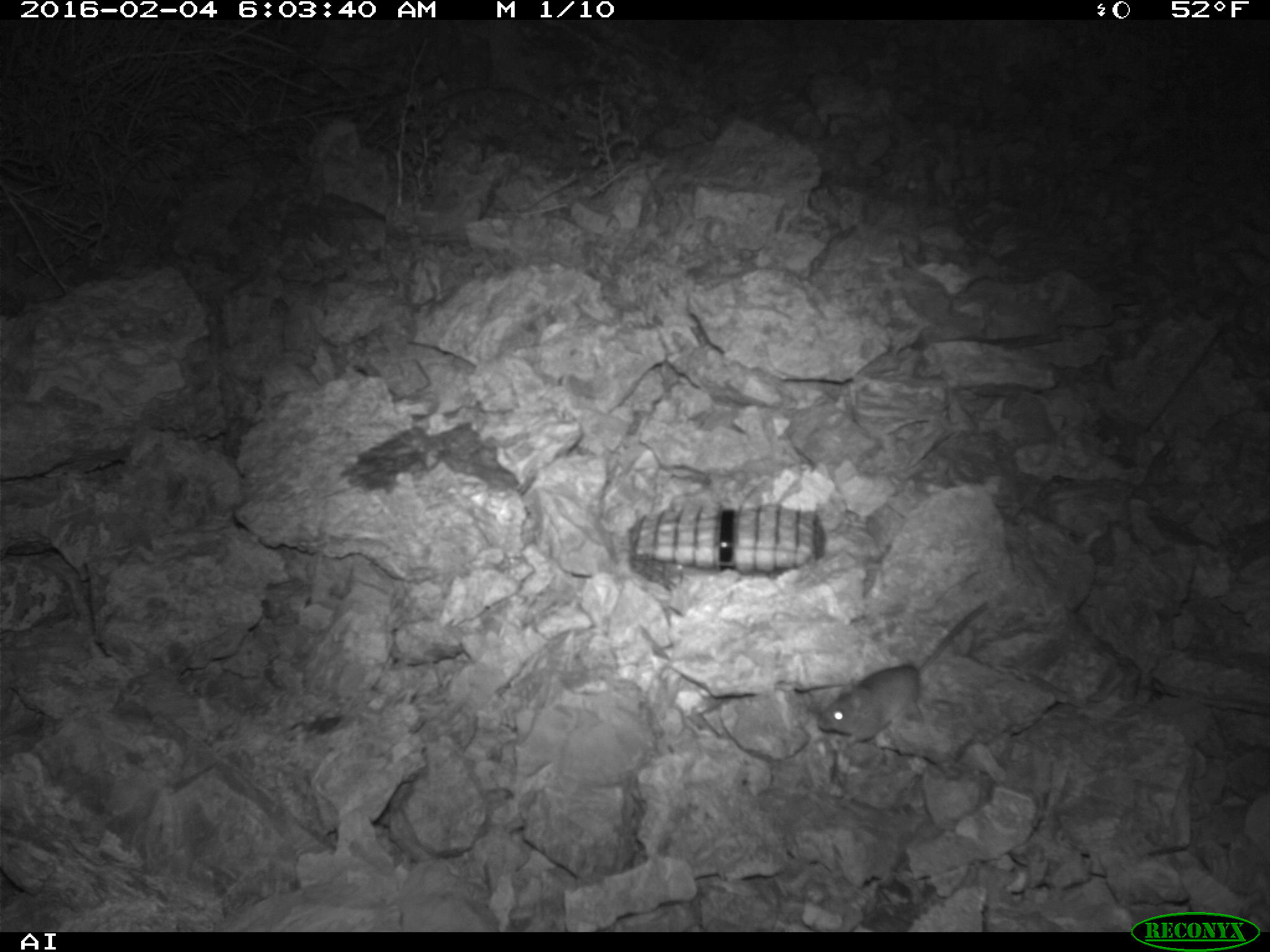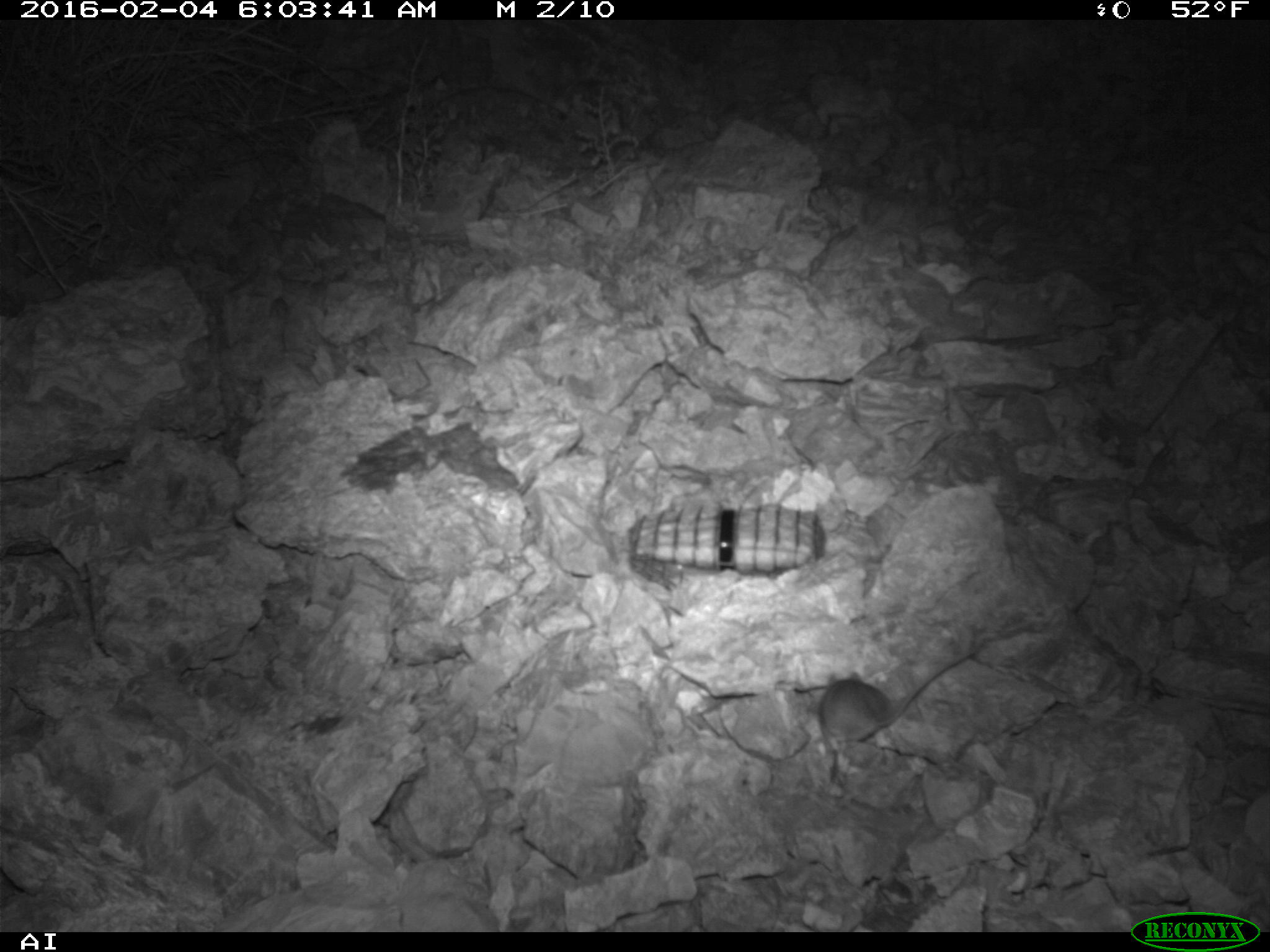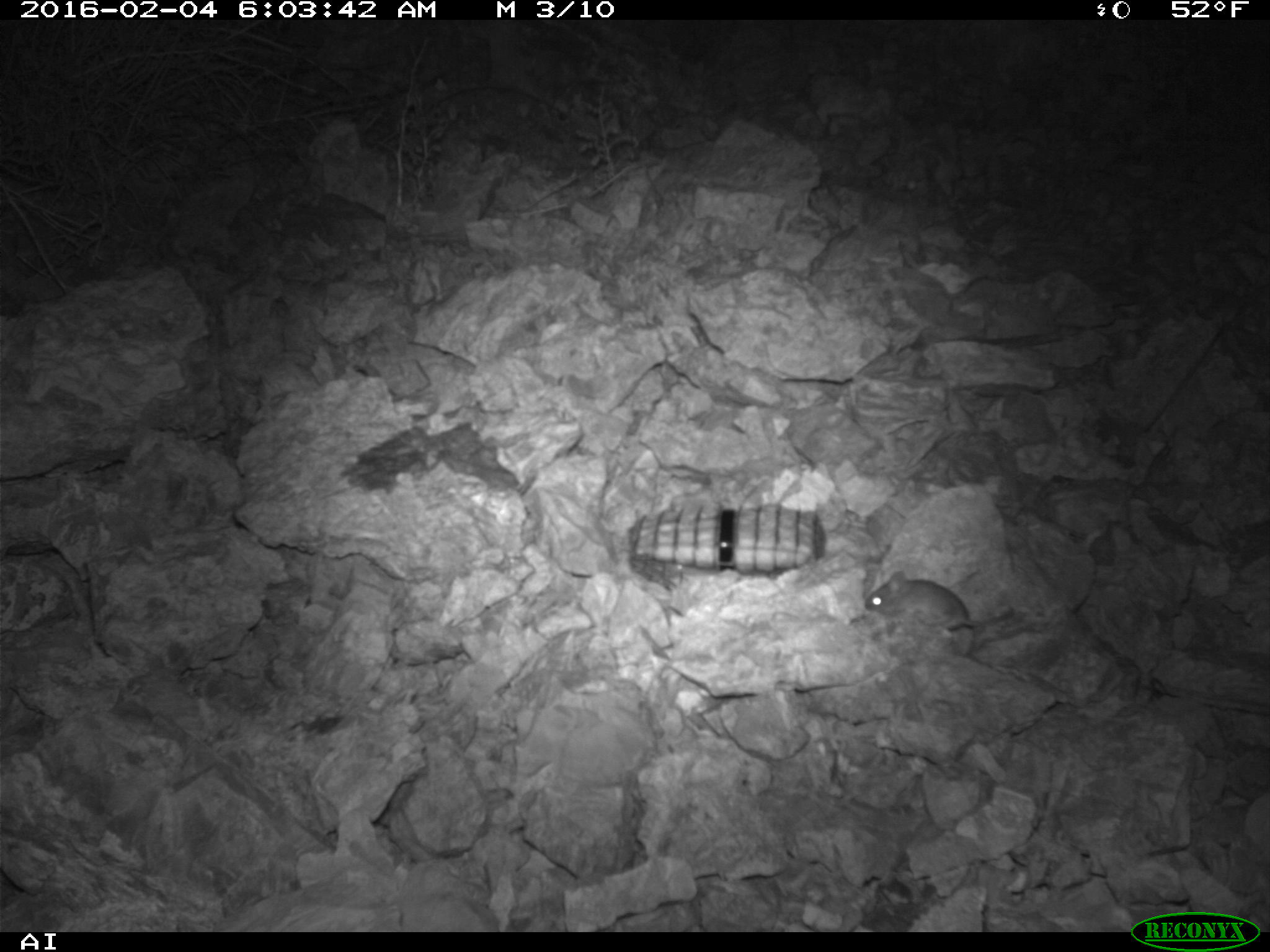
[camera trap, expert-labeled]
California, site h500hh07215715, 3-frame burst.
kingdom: Animalia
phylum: Chordata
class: Mammalia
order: Rodentia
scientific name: Rodentia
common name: rodent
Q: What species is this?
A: Rodent (Rodentia).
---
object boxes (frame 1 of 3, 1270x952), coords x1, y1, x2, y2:
rodent: 817, 602, 987, 746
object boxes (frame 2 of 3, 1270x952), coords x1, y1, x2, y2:
rodent: 819, 651, 978, 740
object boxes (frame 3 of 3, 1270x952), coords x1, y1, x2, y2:
rodent: 865, 571, 1015, 632